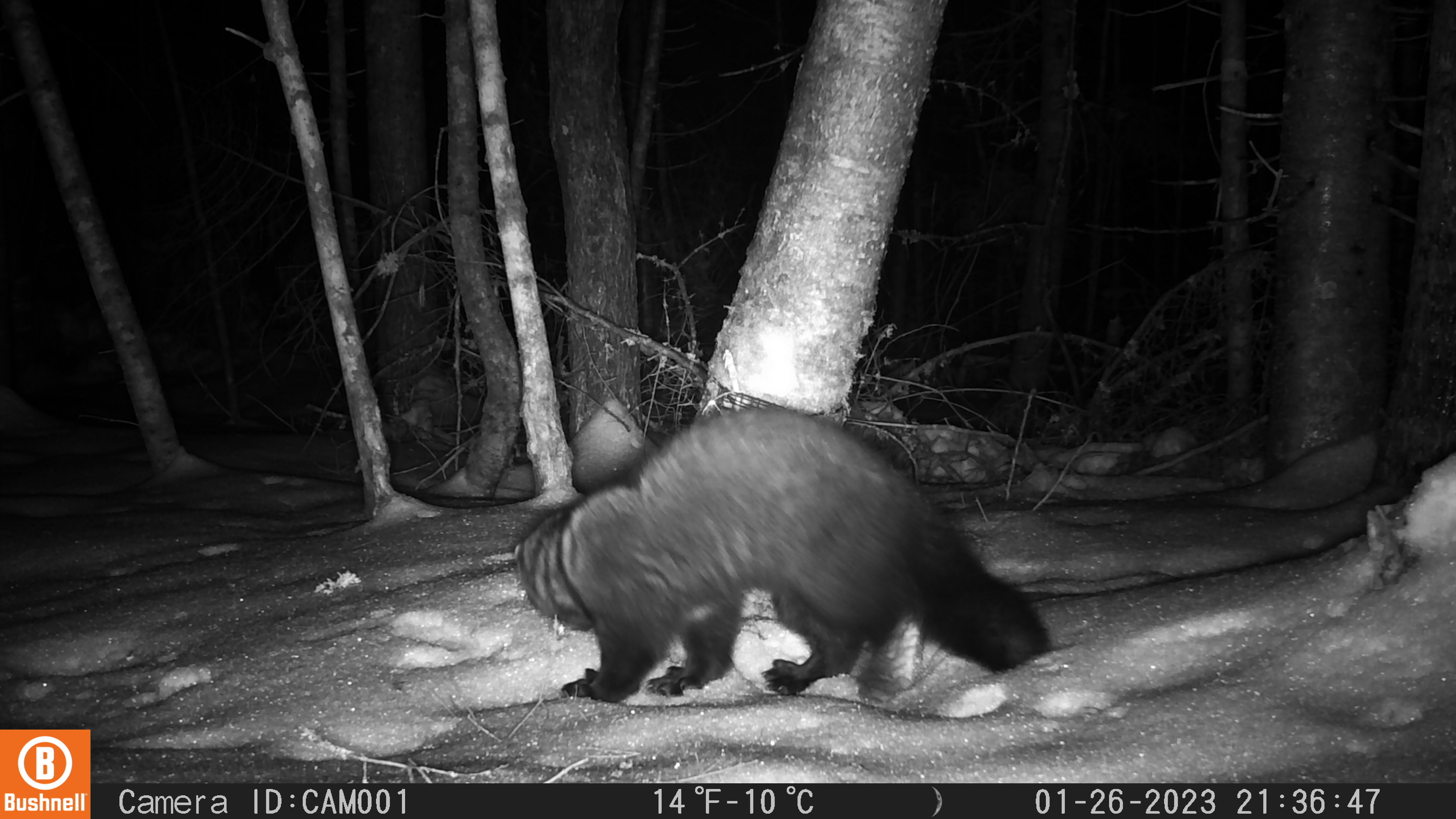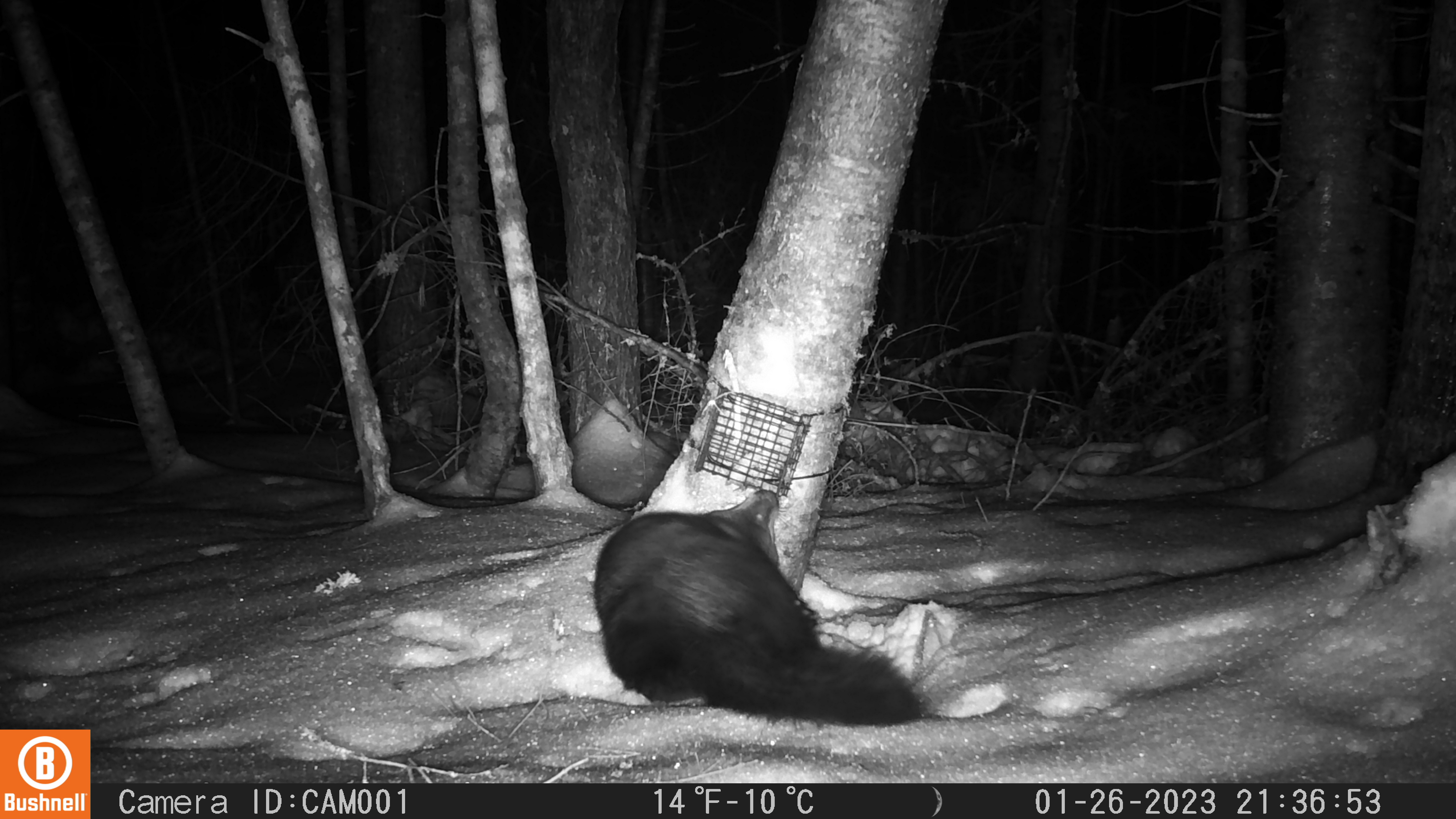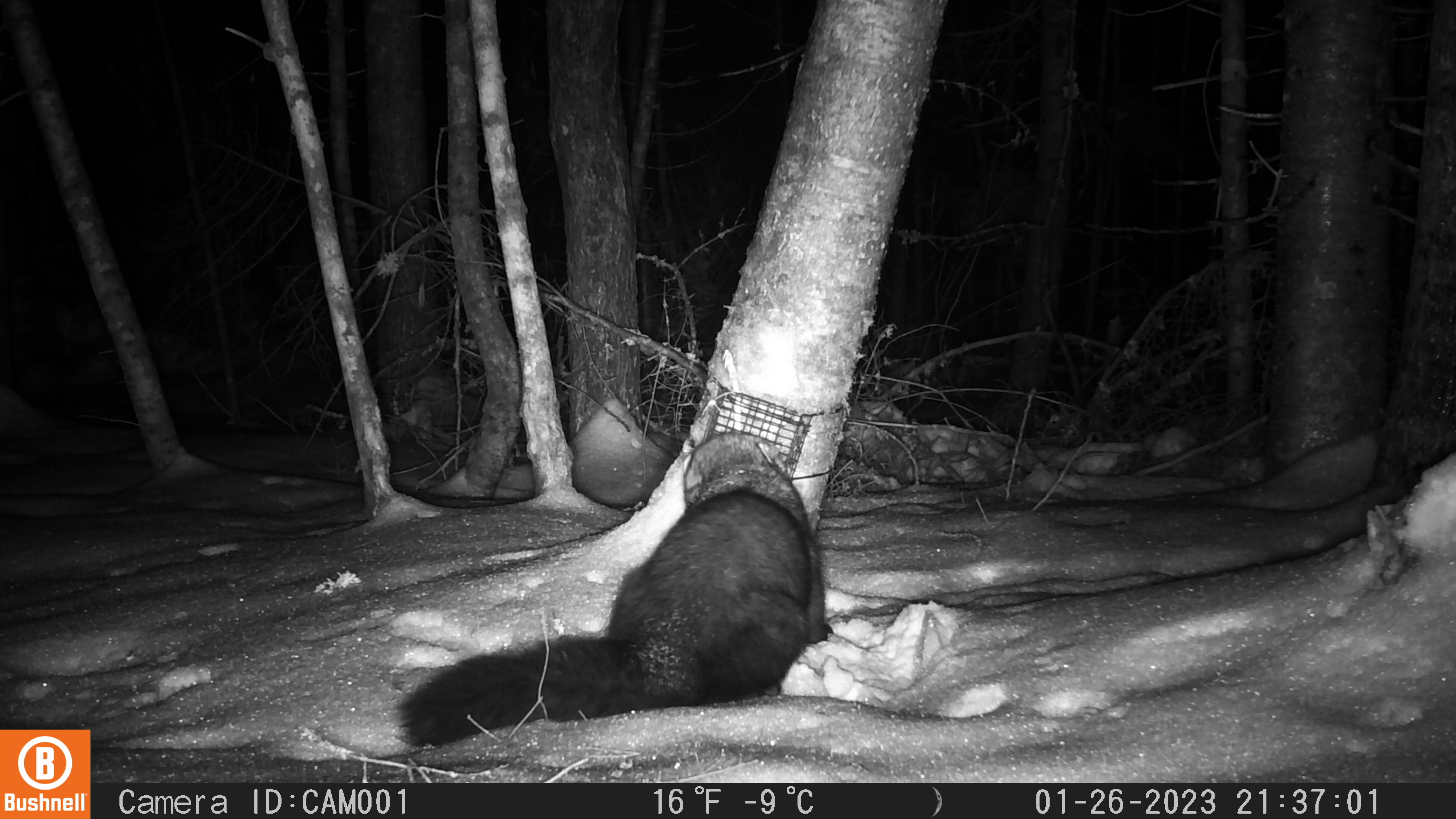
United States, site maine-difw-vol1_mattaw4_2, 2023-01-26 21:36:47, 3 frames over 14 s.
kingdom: Animalia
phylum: Chordata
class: Mammalia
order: Carnivora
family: Mustelidae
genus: Pekania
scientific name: Pekania pennanti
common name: fisher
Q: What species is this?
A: Fisher (Pekania pennanti).